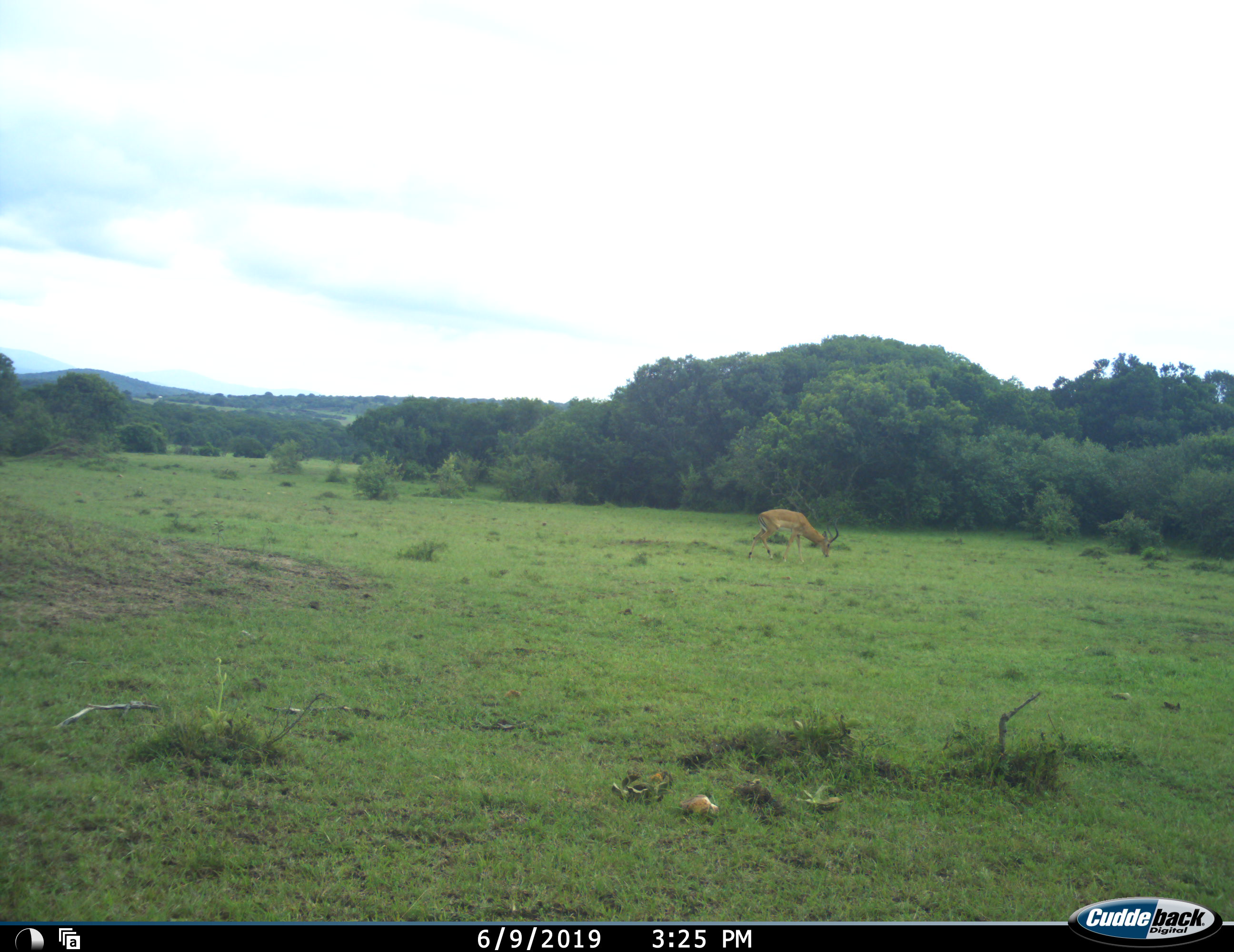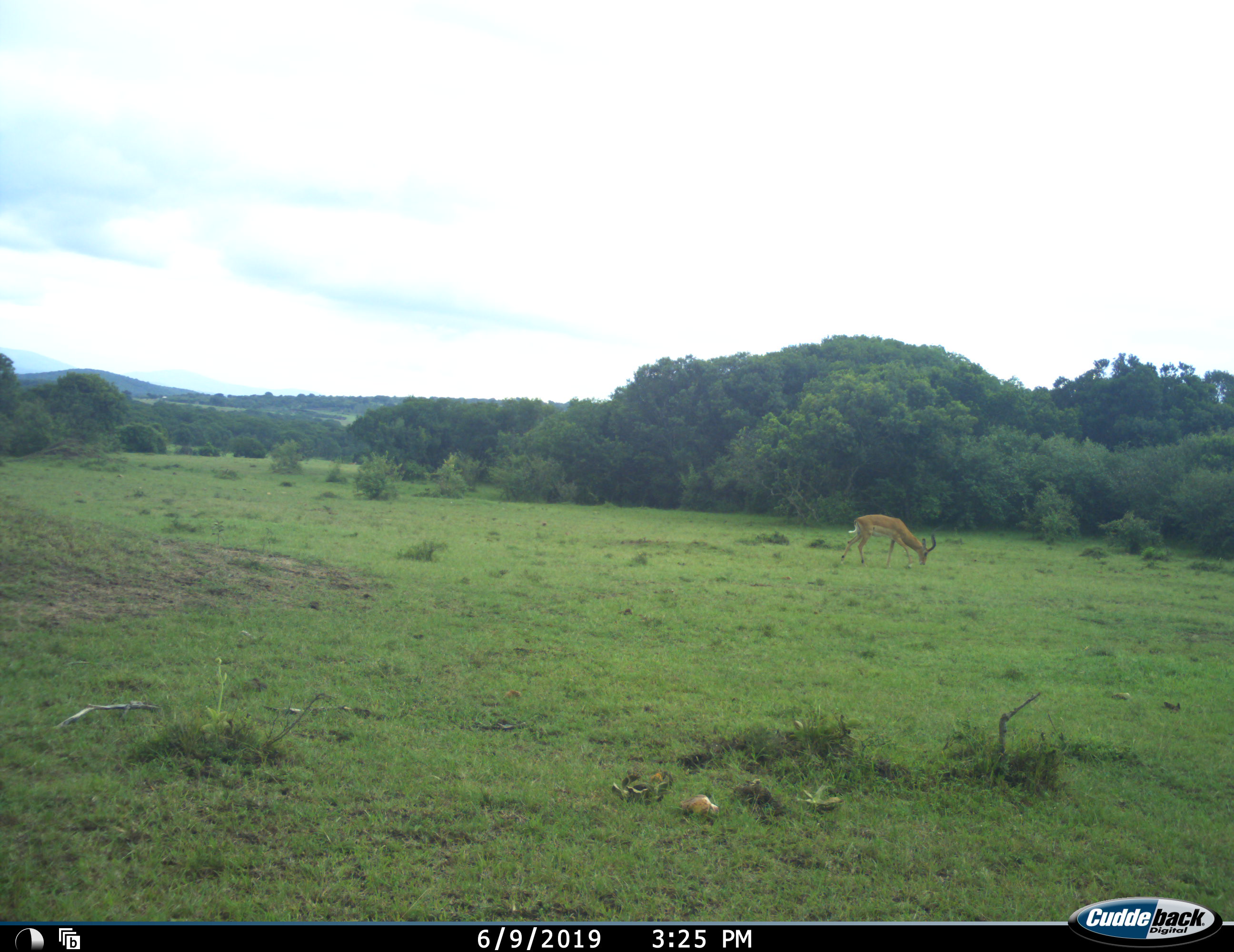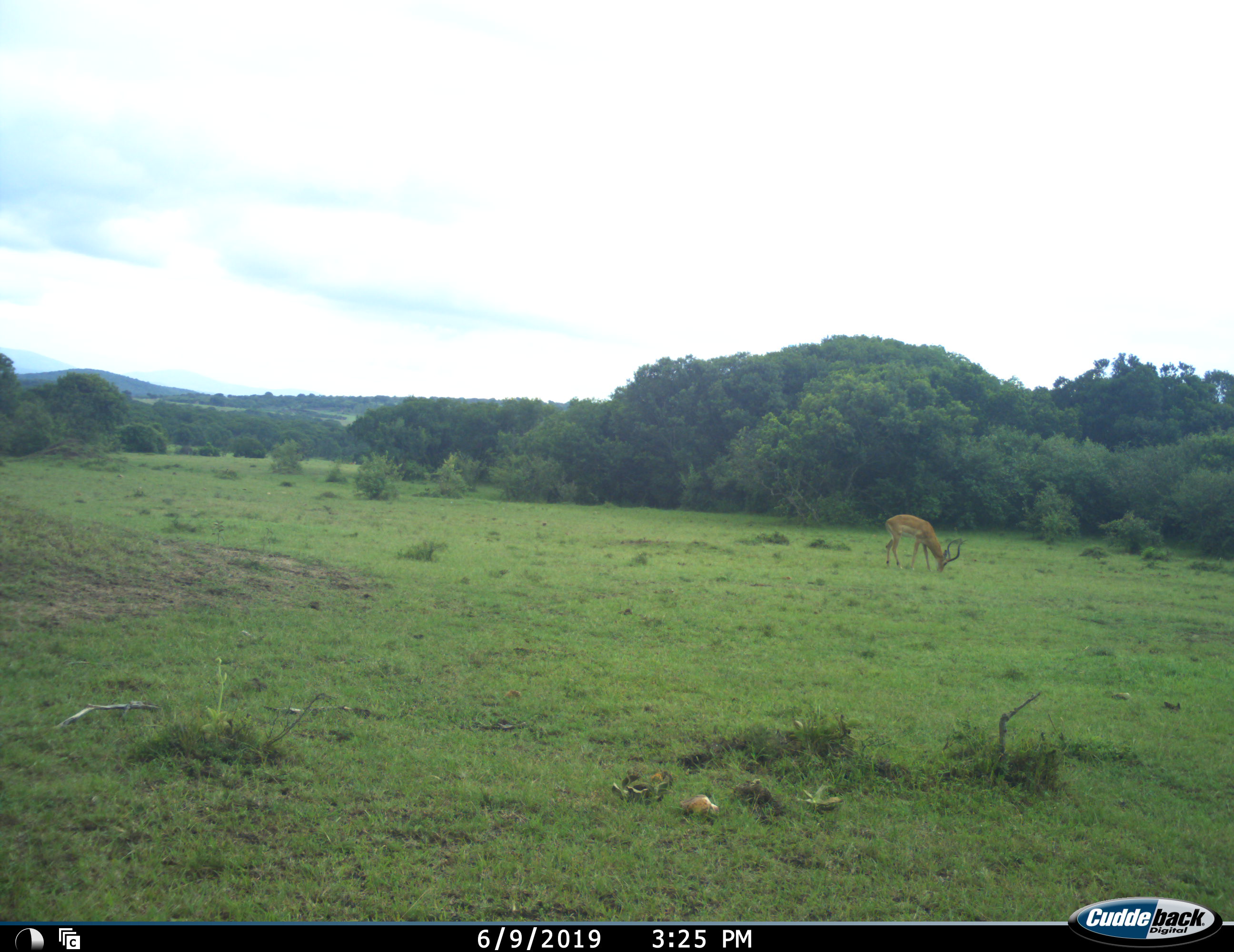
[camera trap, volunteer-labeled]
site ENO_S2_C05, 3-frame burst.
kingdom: Animalia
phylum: Chordata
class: Mammalia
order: Artiodactyla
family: Bovidae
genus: Aepyceros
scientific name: Aepyceros melampus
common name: impala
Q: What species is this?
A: Impala (Aepyceros melampus).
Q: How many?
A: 1.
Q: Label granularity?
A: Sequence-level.